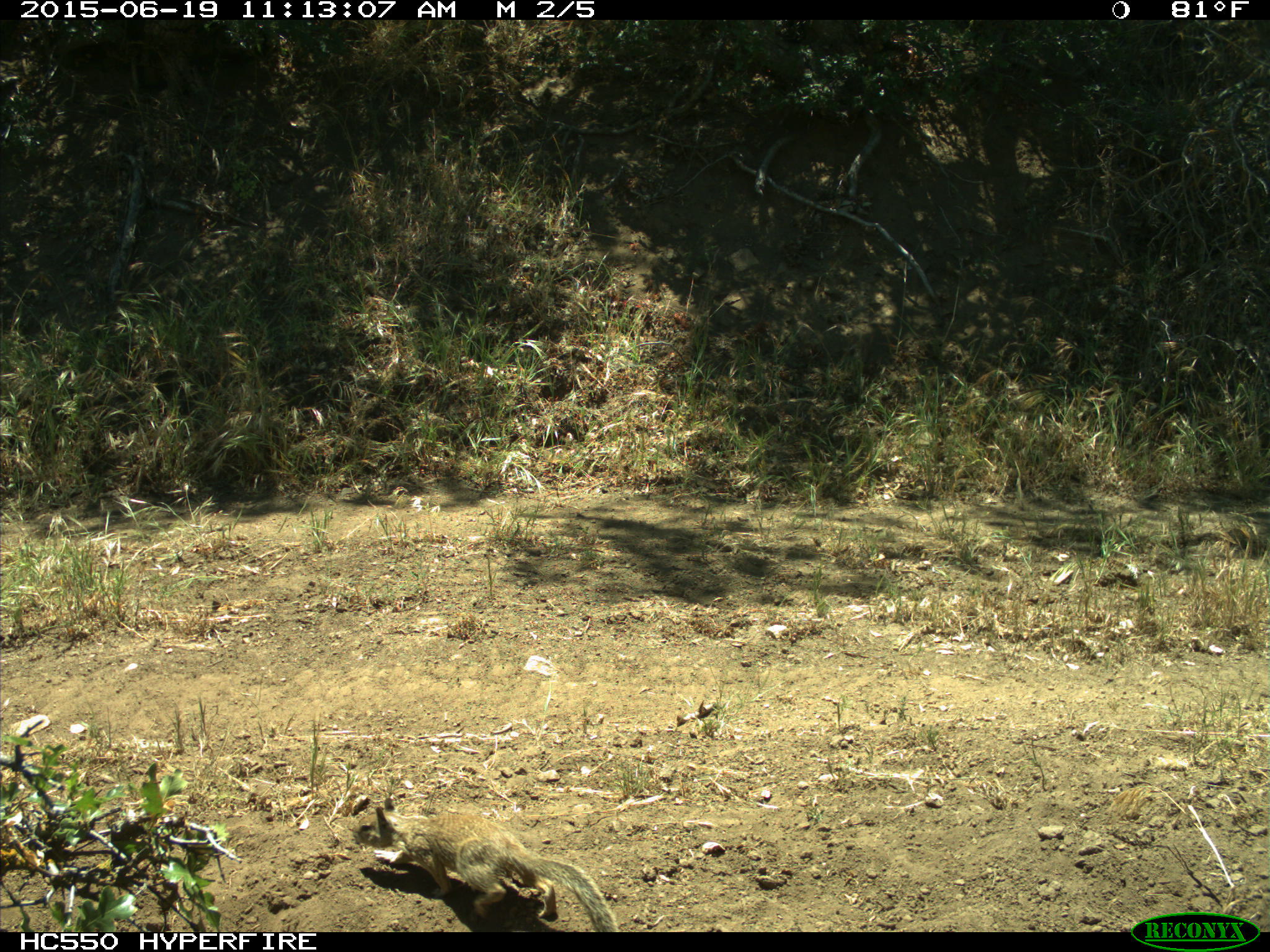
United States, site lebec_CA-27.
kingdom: Animalia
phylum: Chordata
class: Mammalia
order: Rodentia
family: Sciuridae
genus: Otospermophilus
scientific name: Otospermophilus beecheyi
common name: california ground squirrel